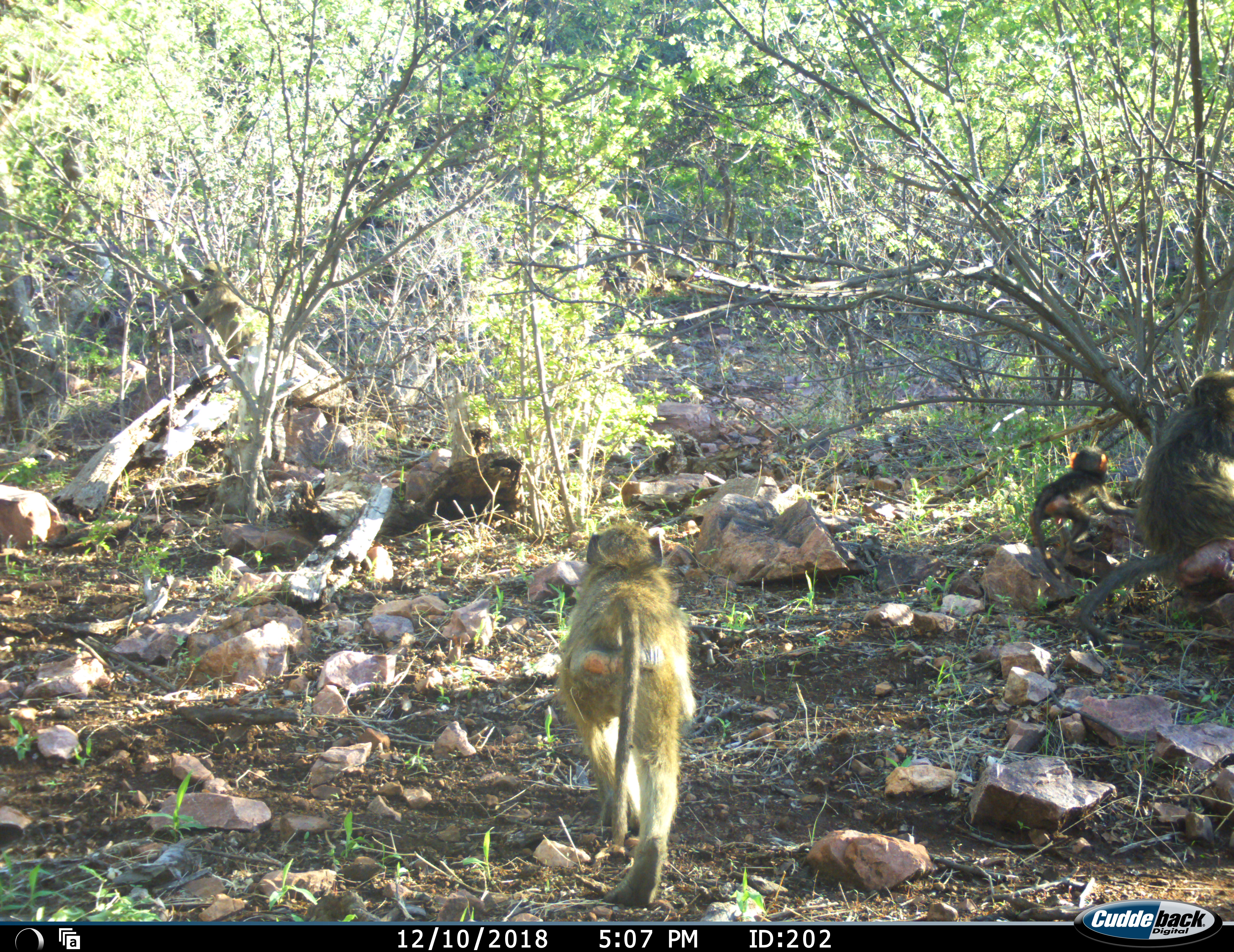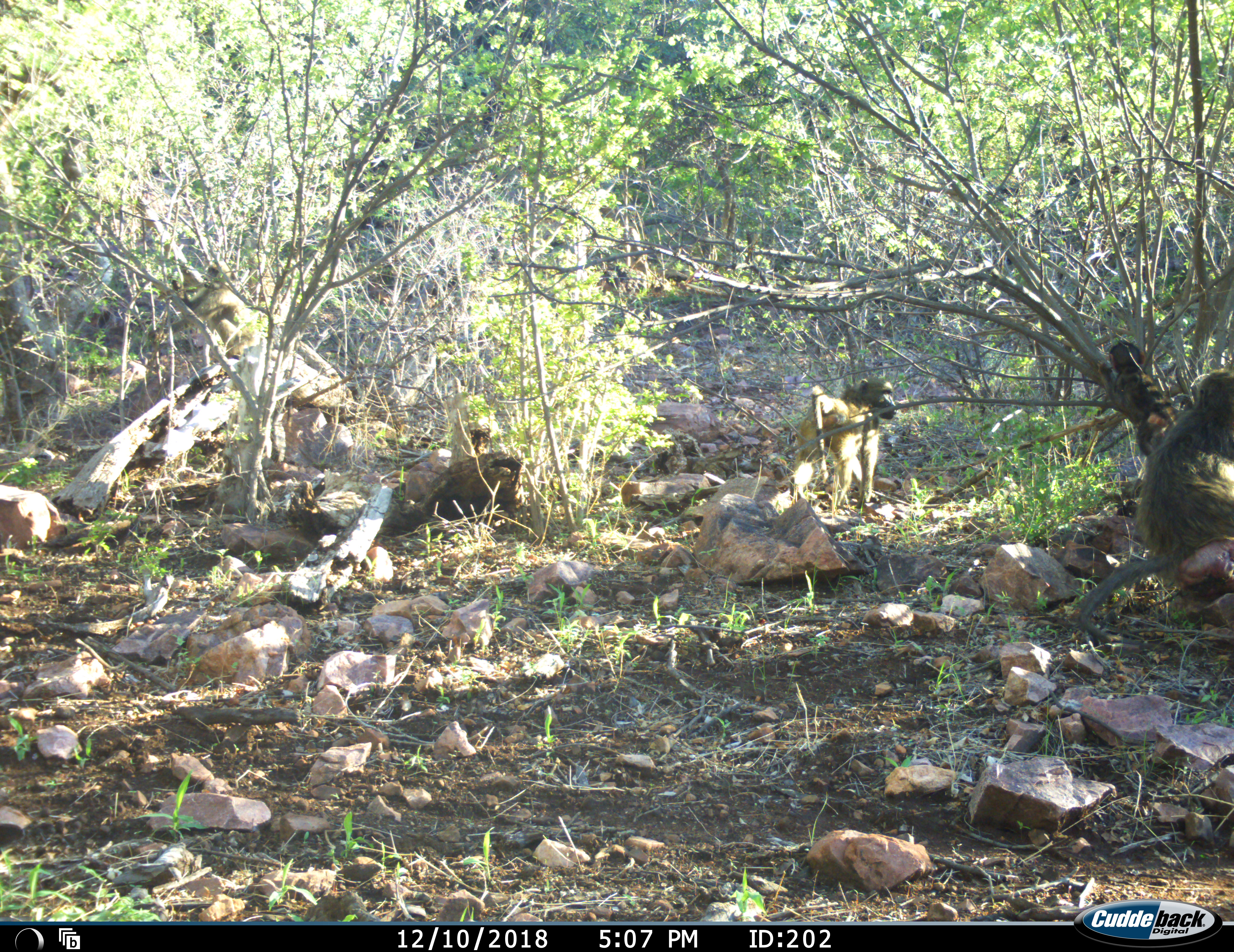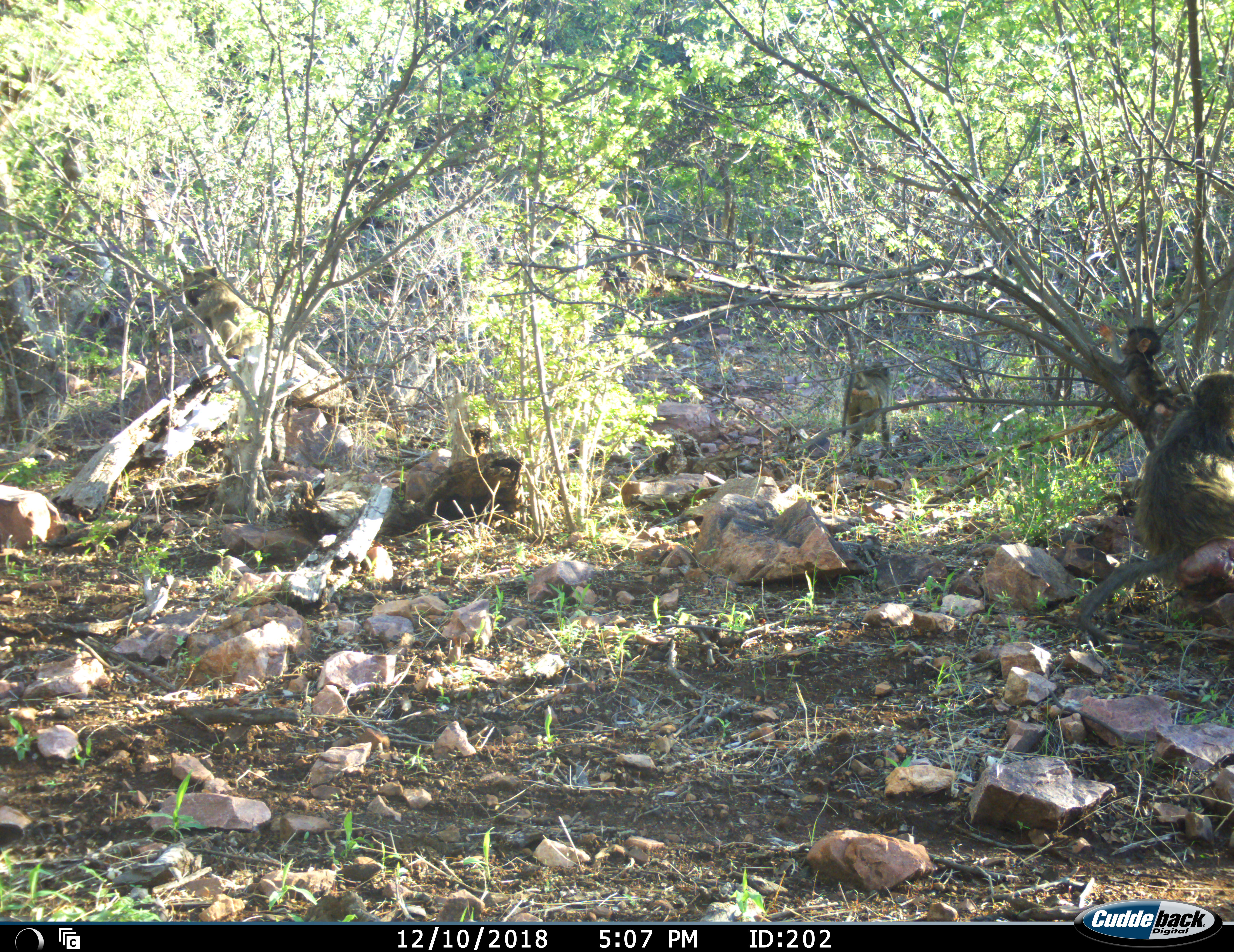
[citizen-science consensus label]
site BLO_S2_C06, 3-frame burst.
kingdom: Animalia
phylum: Chordata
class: Mammalia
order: Primates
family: Cercopithecidae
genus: Papio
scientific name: Papio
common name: baboon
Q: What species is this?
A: Baboon (Papio).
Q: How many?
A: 4.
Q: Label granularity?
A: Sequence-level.